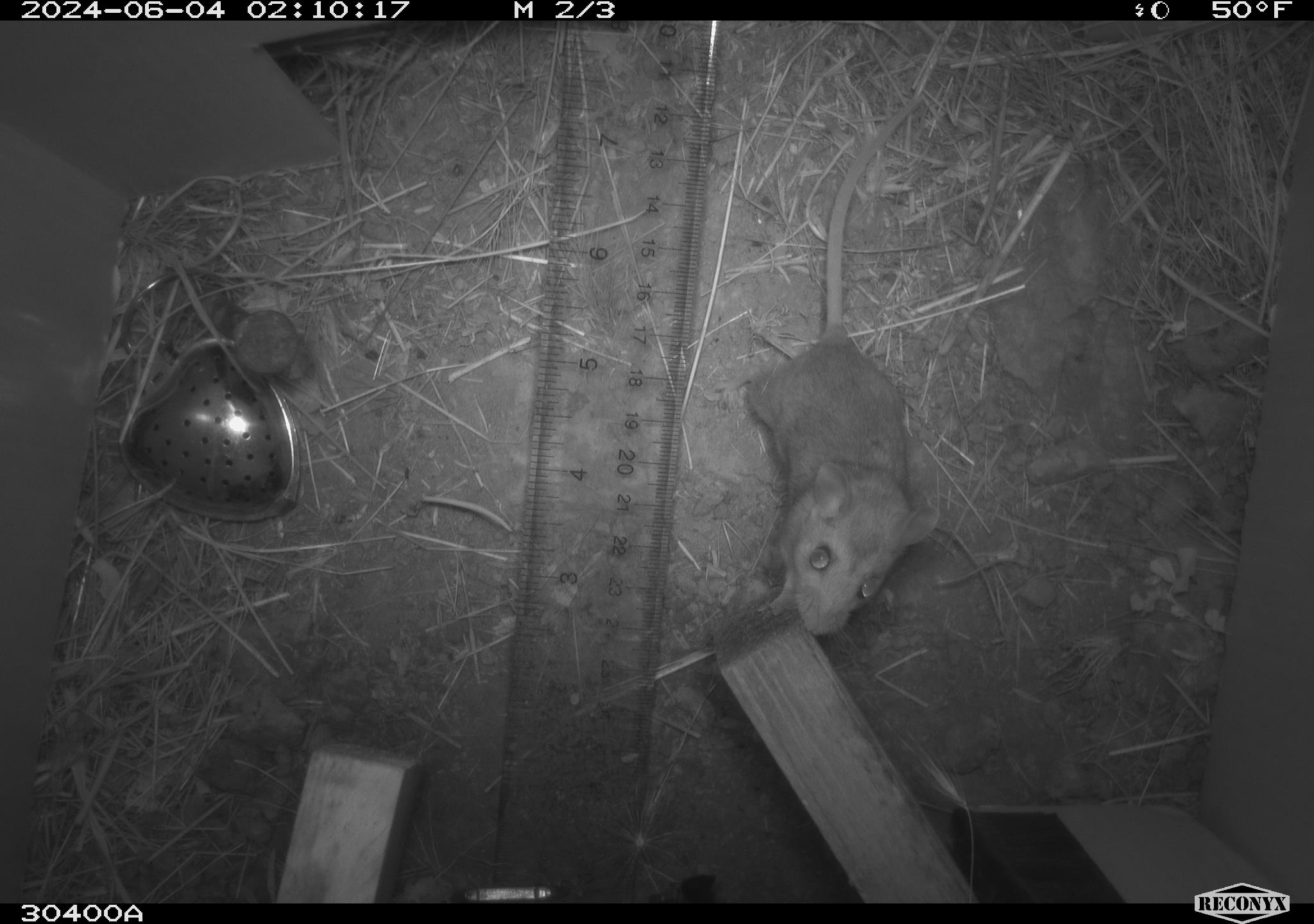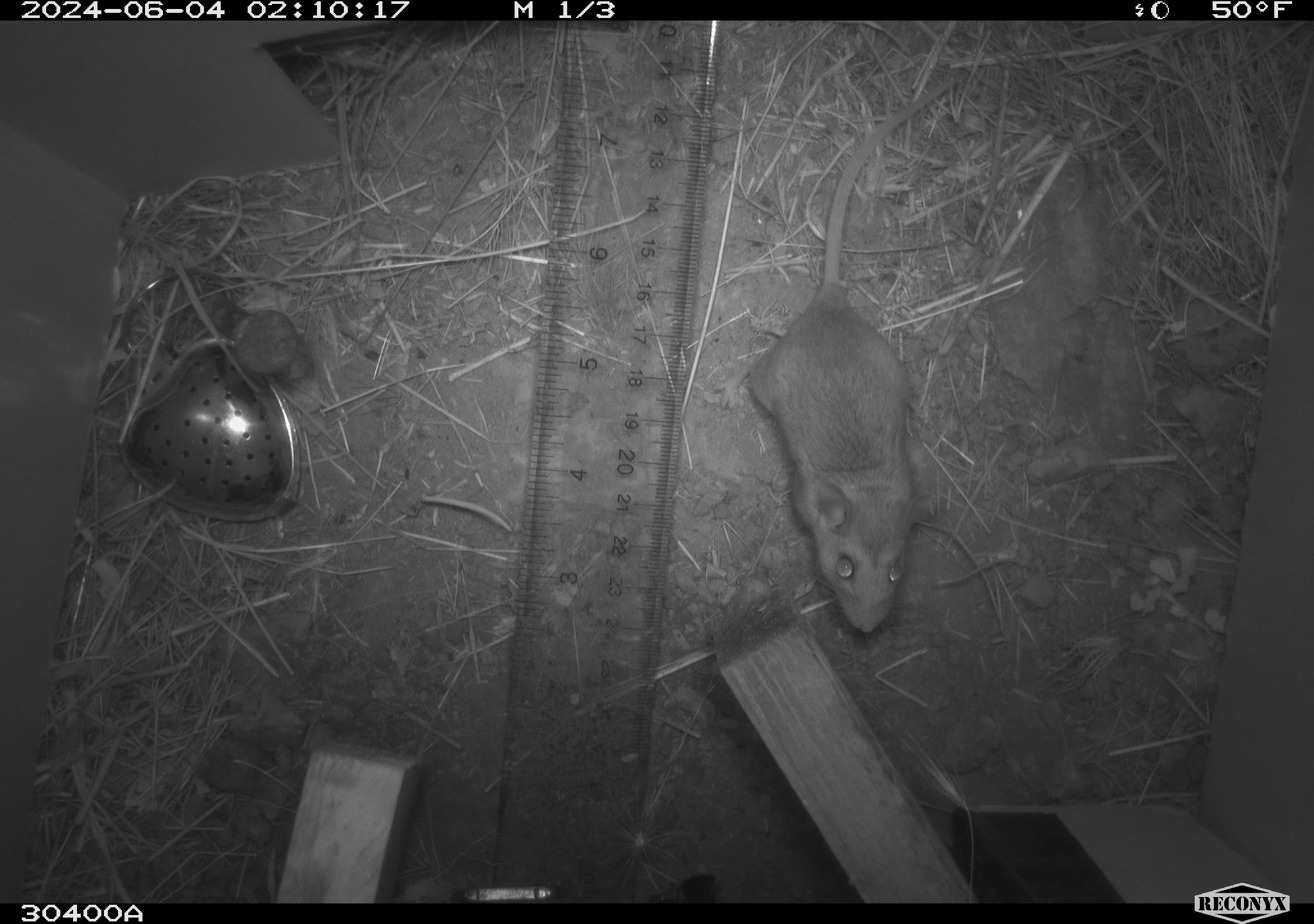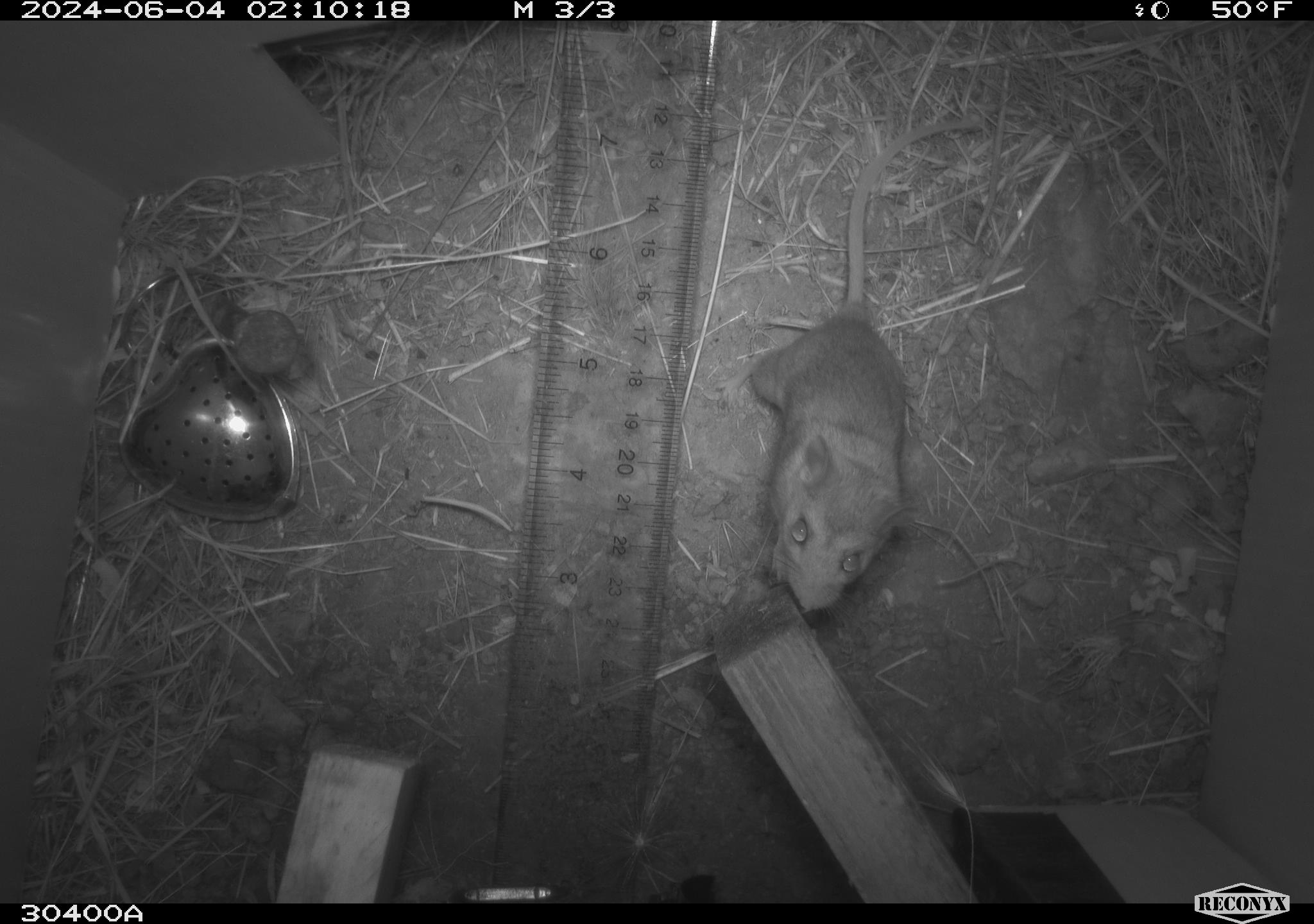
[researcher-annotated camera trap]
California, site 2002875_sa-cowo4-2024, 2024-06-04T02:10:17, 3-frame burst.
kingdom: Animalia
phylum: Chordata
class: Mammalia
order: Rodentia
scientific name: Rodentia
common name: rodent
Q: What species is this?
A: Rodent (Rodentia).